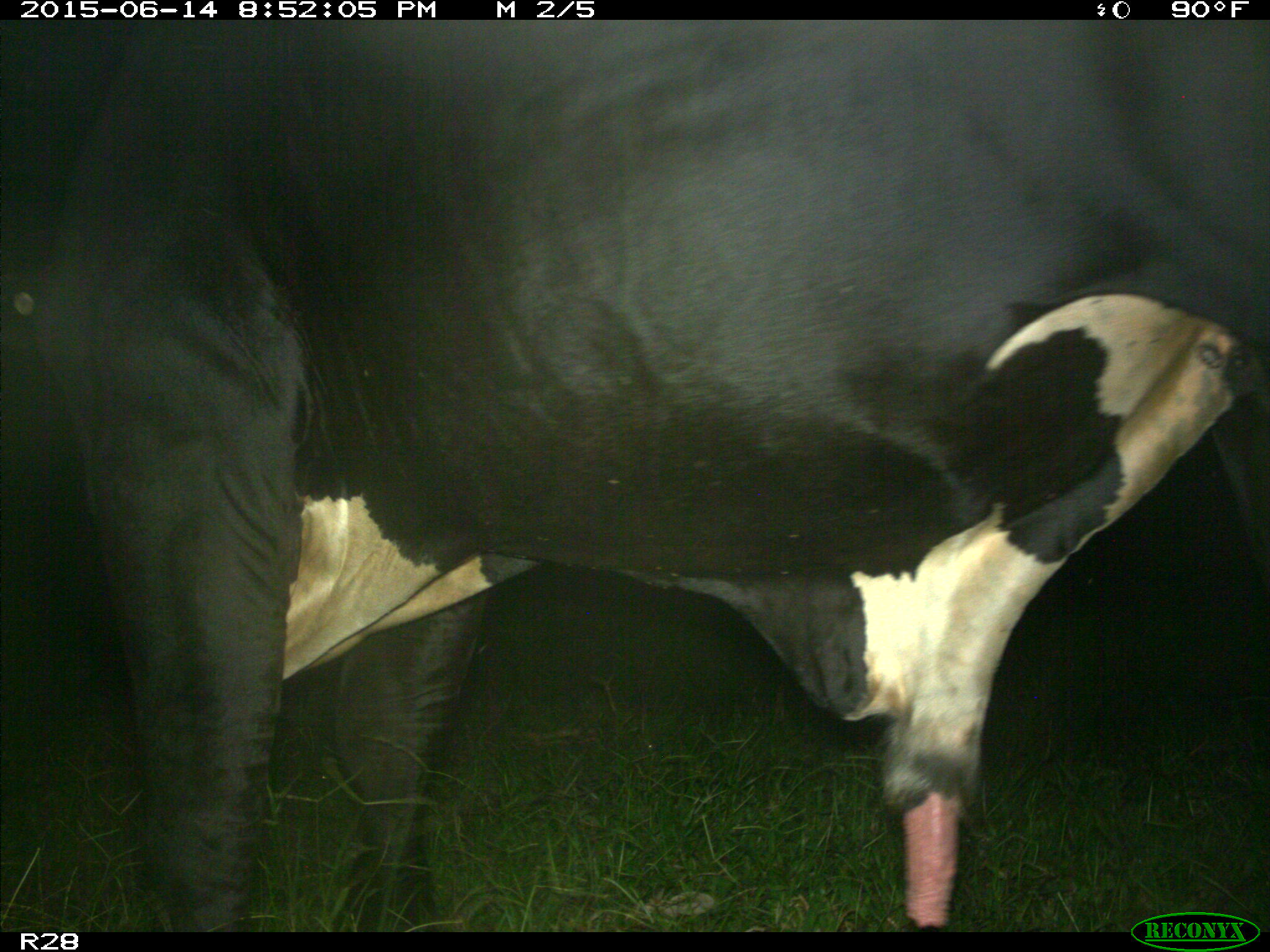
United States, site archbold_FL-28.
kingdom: Animalia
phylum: Chordata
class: Mammalia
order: Artiodactyla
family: Bovidae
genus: Bos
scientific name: Bos taurus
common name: domestic cow